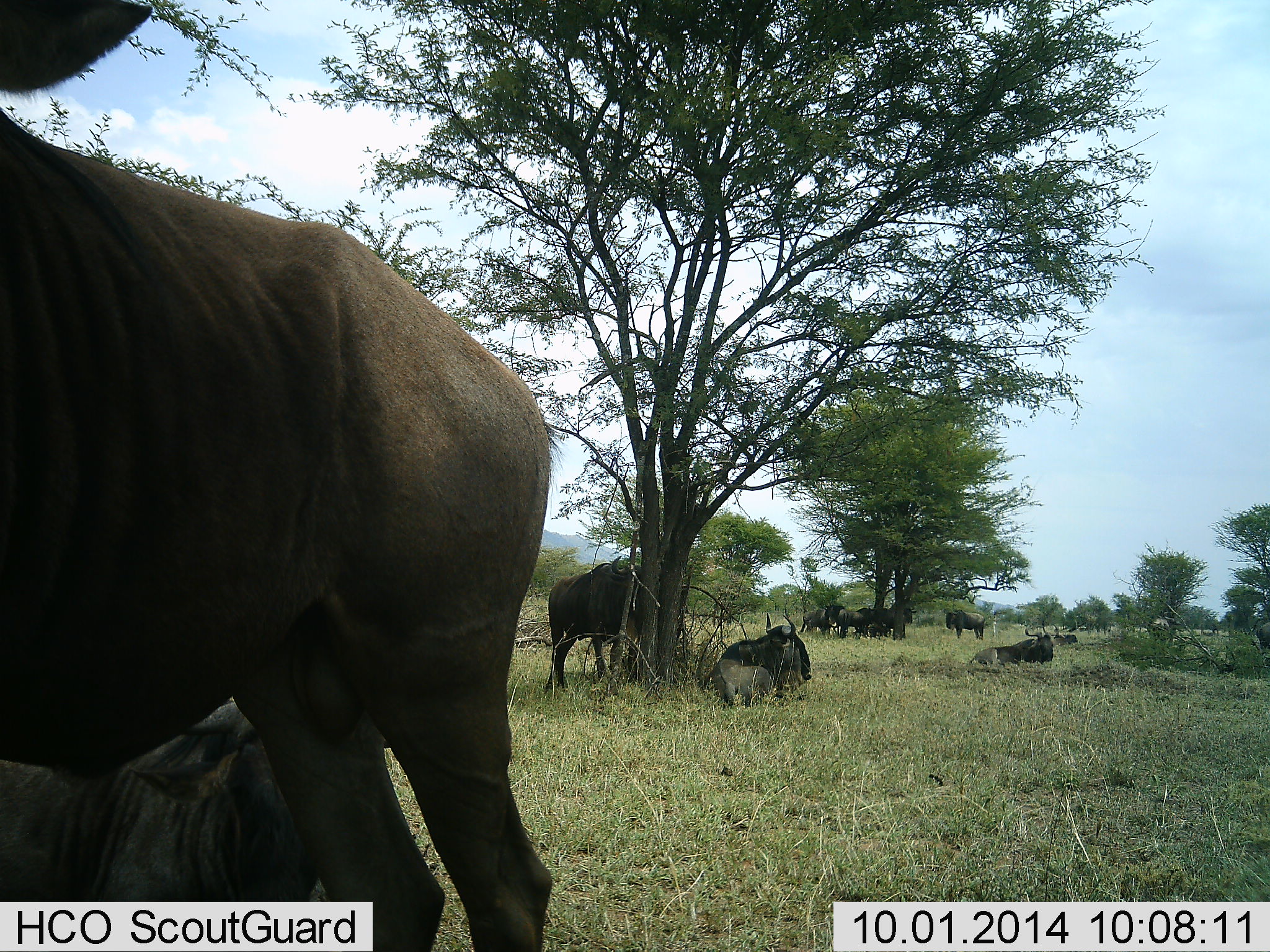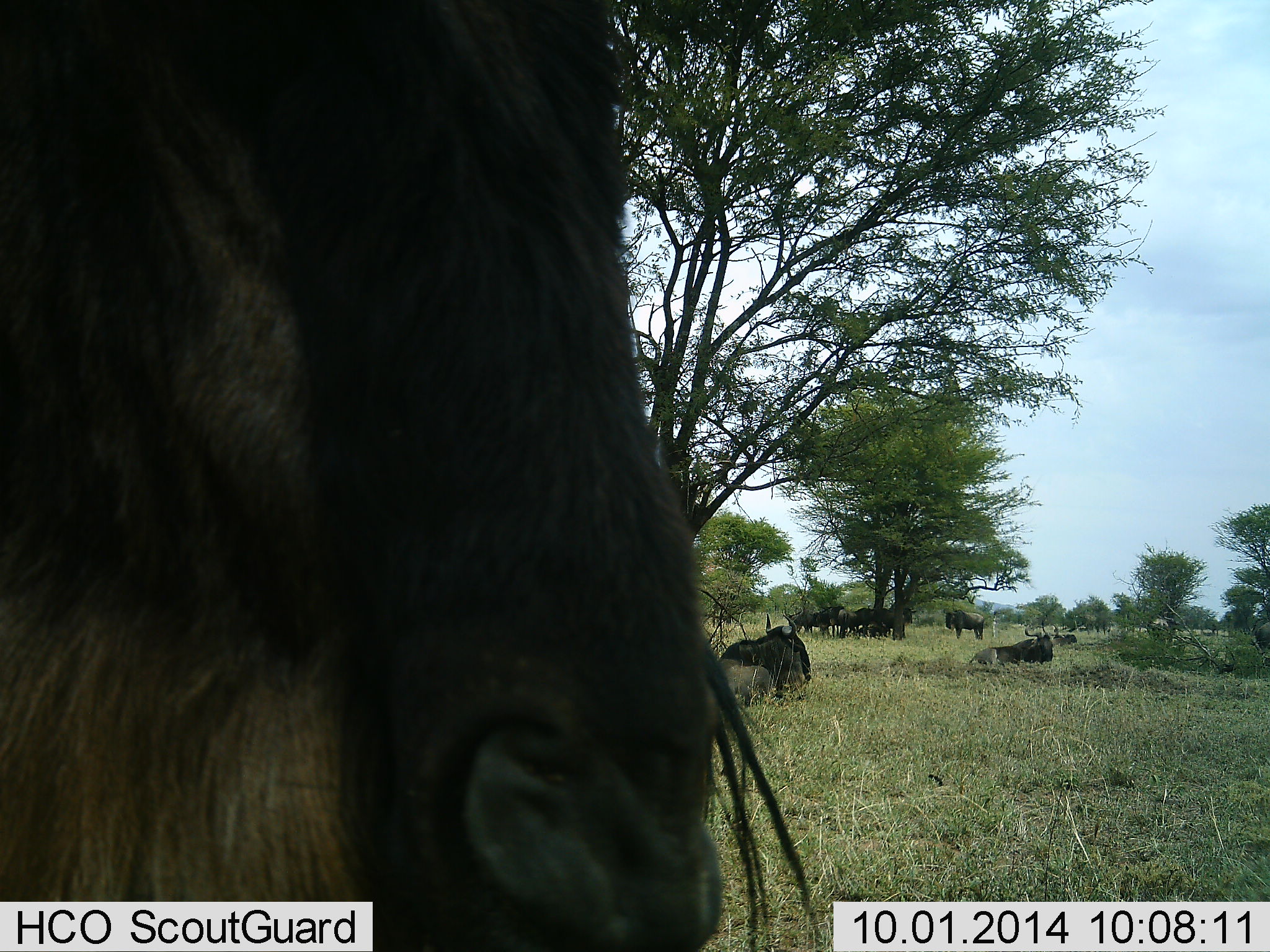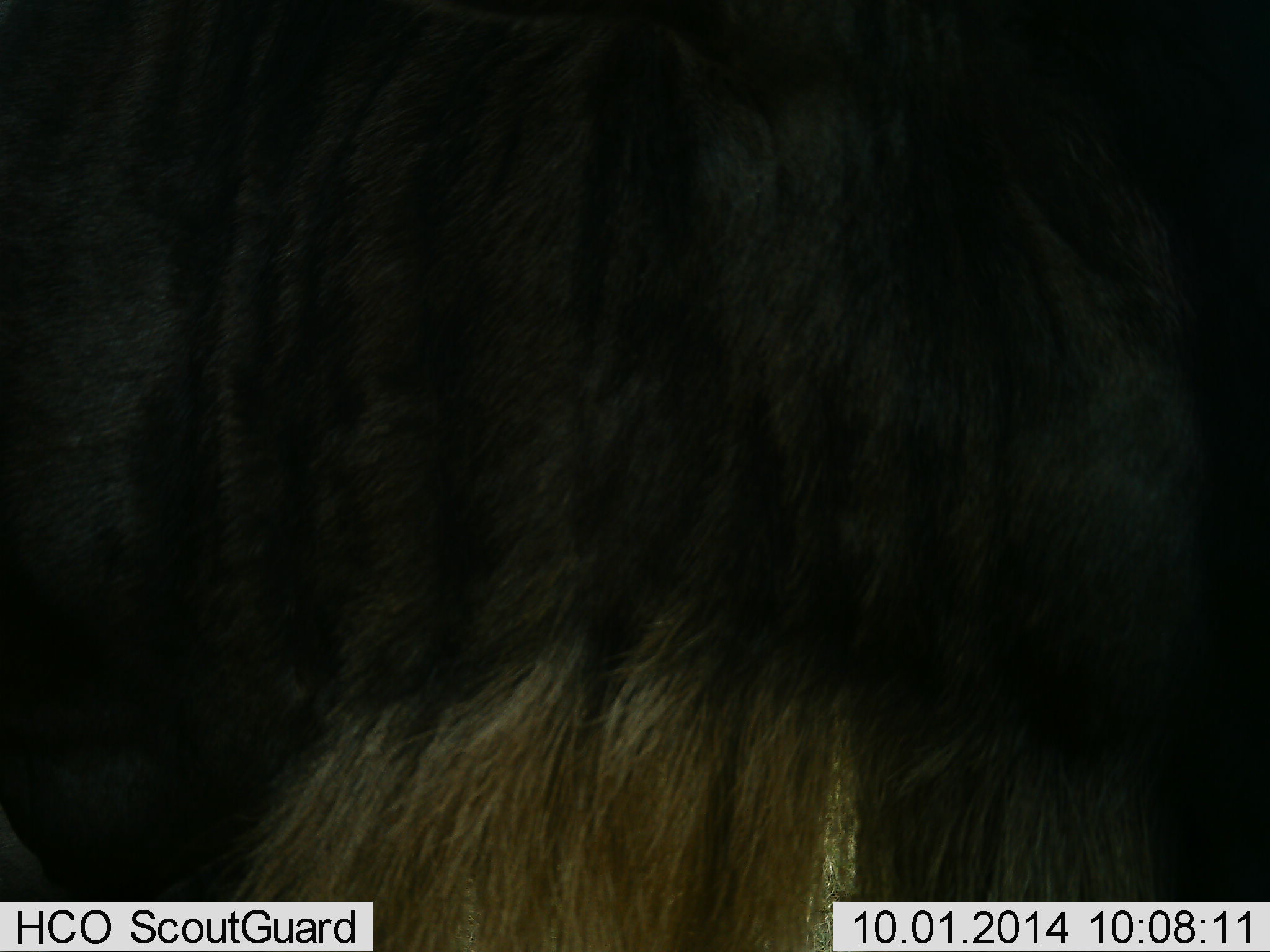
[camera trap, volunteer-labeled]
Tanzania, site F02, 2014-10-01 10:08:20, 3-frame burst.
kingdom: Animalia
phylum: Chordata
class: Mammalia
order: Artiodactyla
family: Bovidae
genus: Connochaetes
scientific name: Connochaetes taurinus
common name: blue wildebeest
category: wildebeest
Wildebeest (blue wildebeest) (Connochaetes taurinus), count 11-50. Behavior (volunteer vote fractions): standing 80%, resting 100%, moving 50%, interacting 20%. Young present (vote fraction): 0%. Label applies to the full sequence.